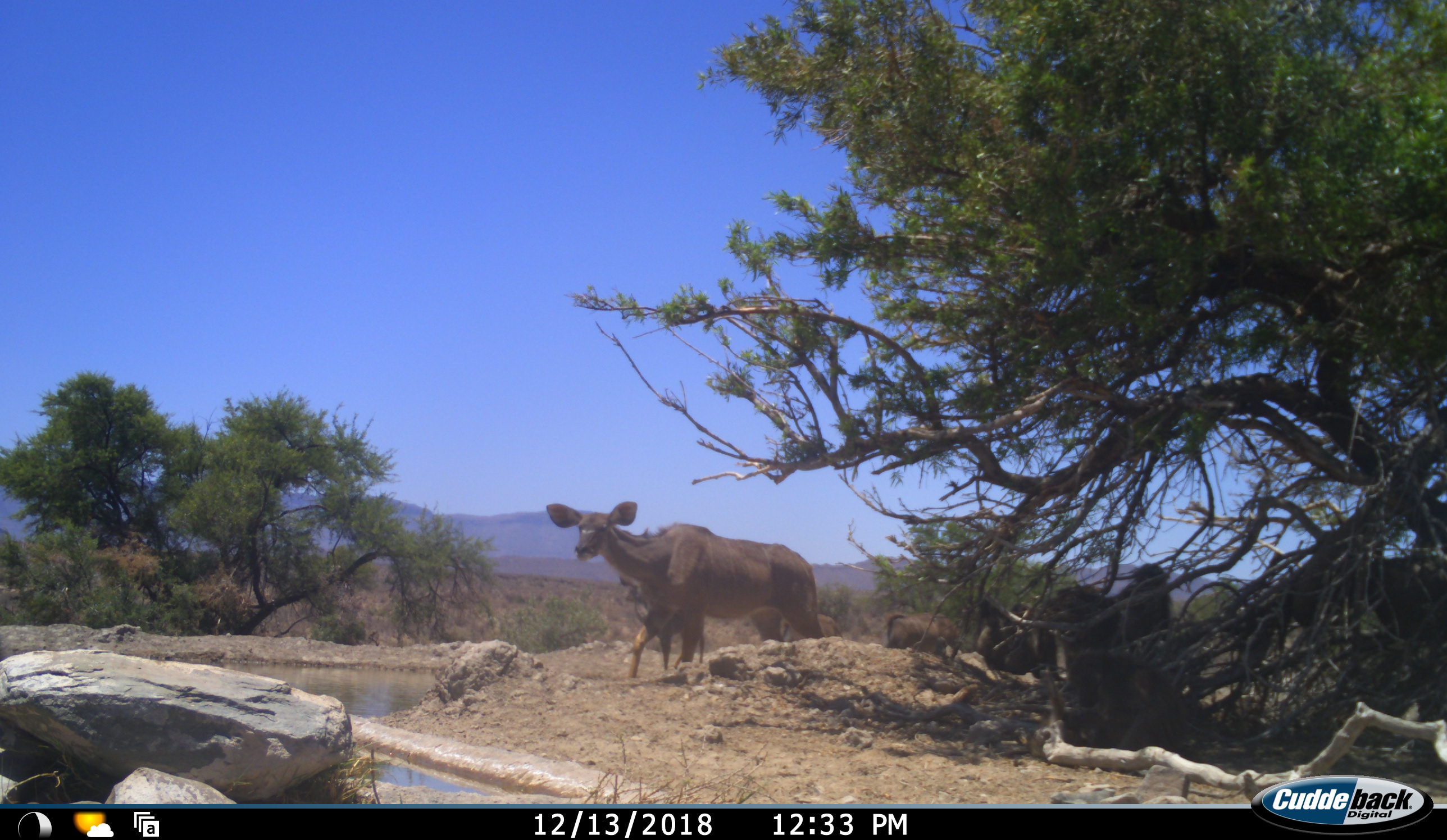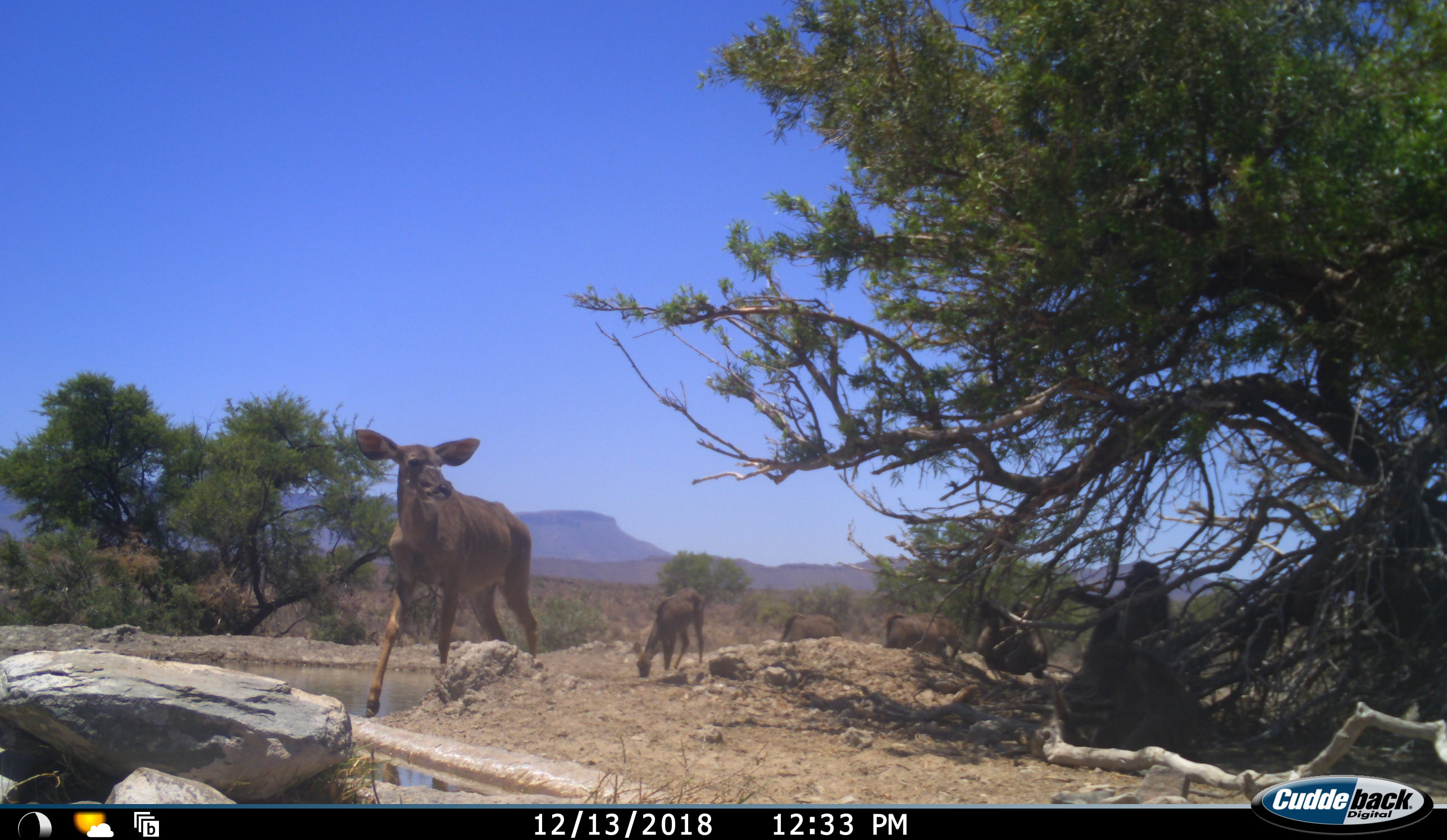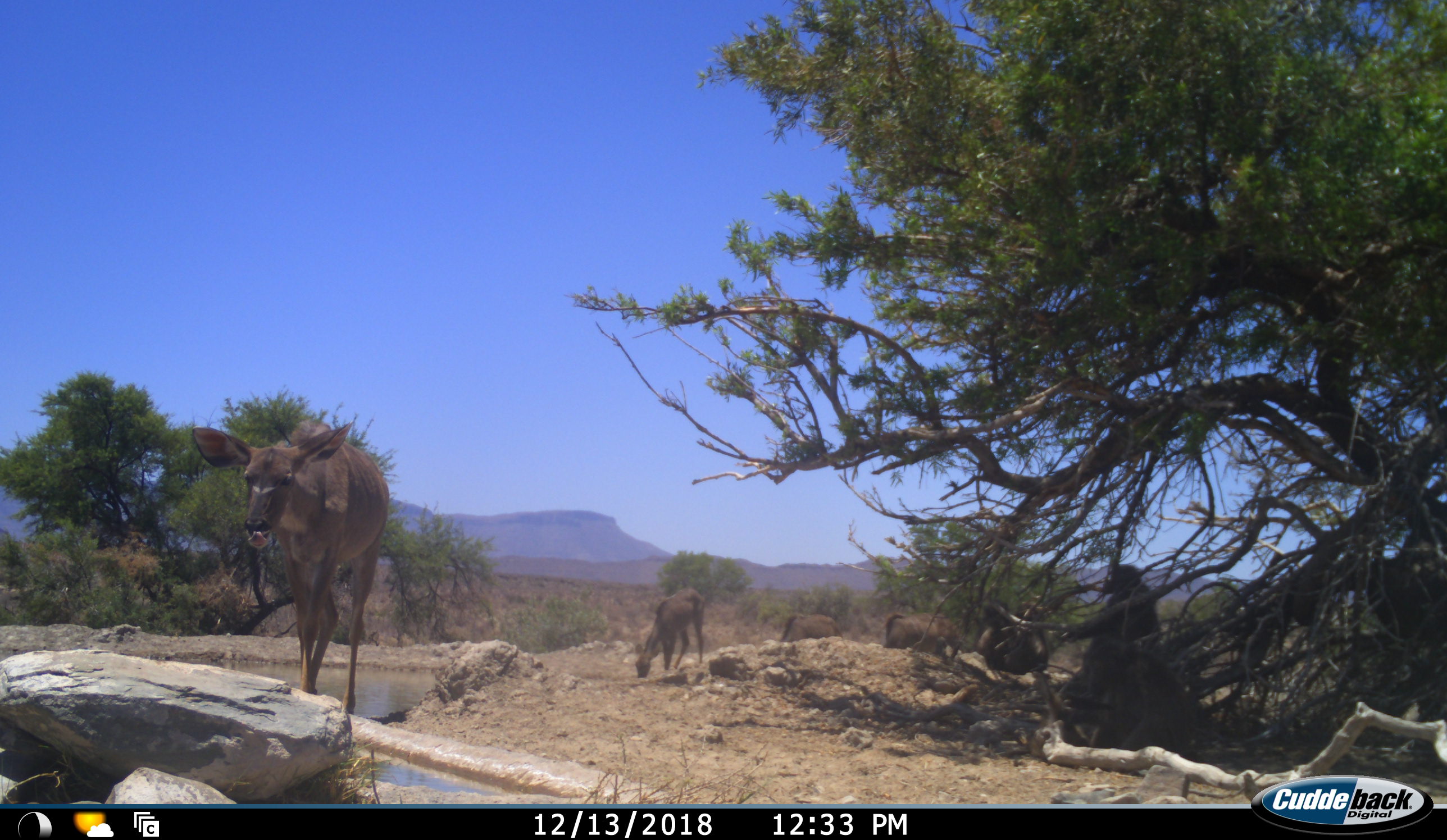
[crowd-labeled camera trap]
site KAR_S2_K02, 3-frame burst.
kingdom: Animalia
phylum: Chordata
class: Mammalia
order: Primates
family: Cercopithecidae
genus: Papio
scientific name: Papio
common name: baboon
Baboon (Papio), count 4. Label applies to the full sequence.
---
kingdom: Animalia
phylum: Chordata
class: Mammalia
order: Artiodactyla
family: Bovidae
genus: Tragelaphus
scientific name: Tragelaphus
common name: kudu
Kudu (Tragelaphus), count 4. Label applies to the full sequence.